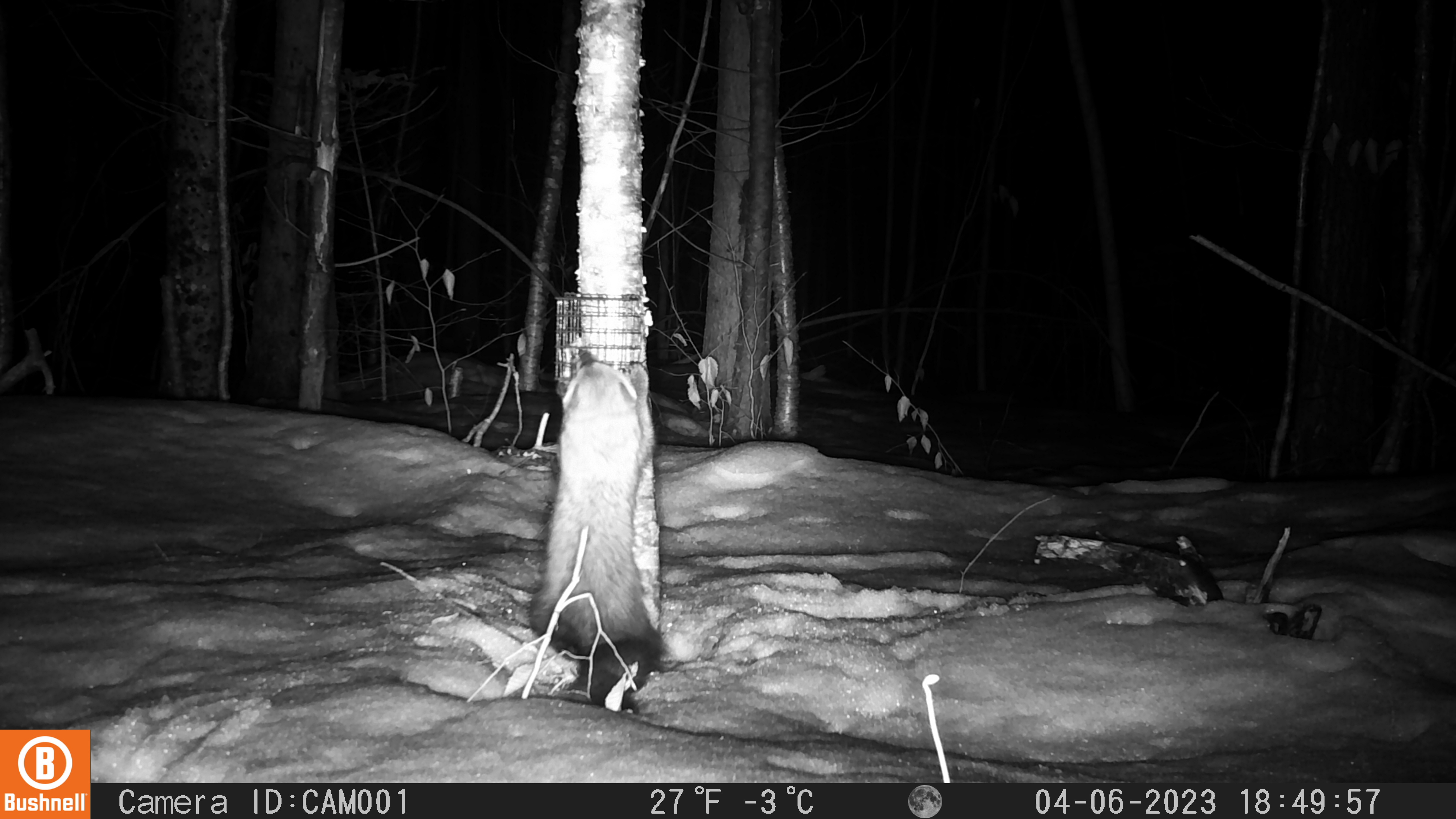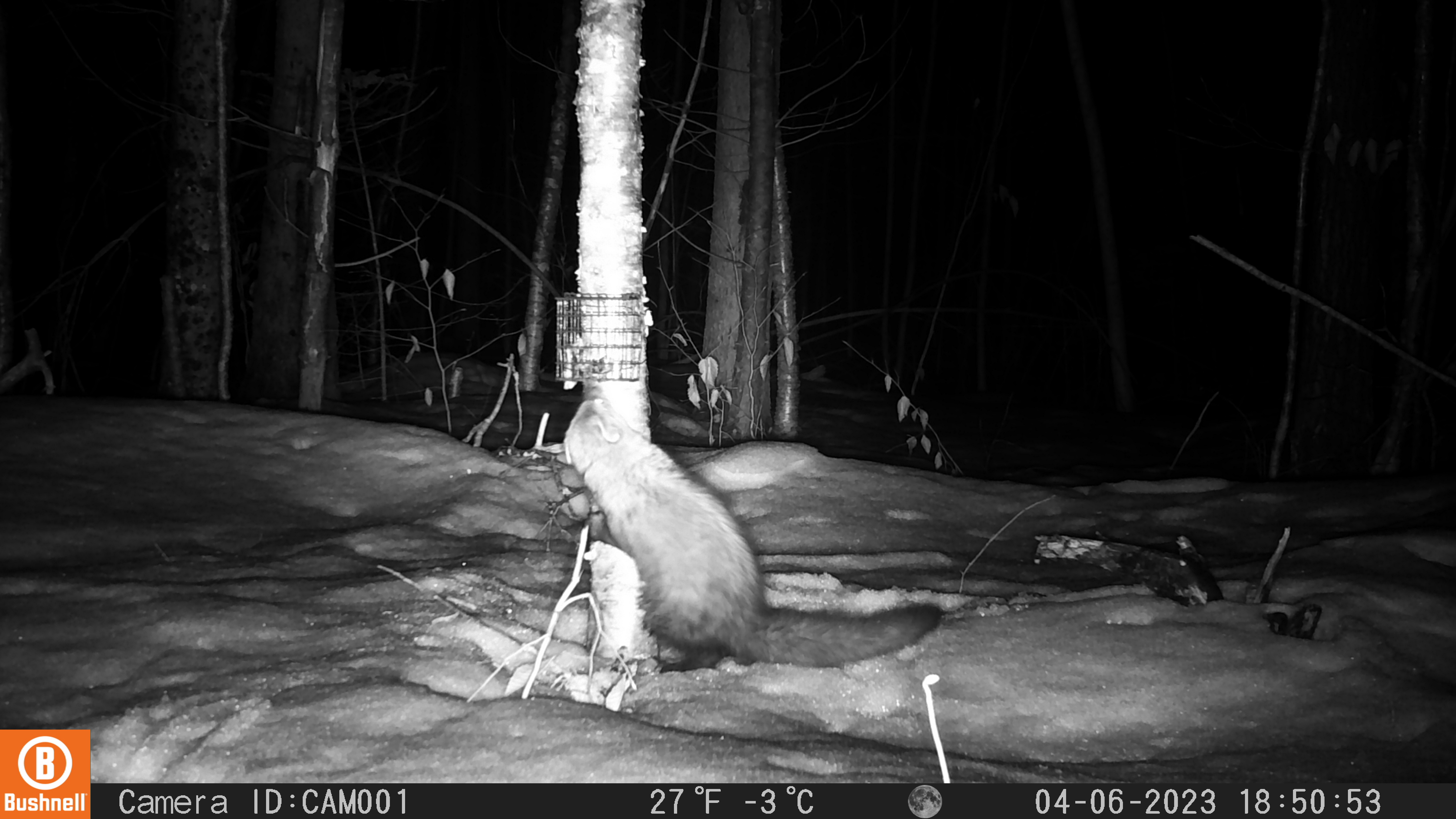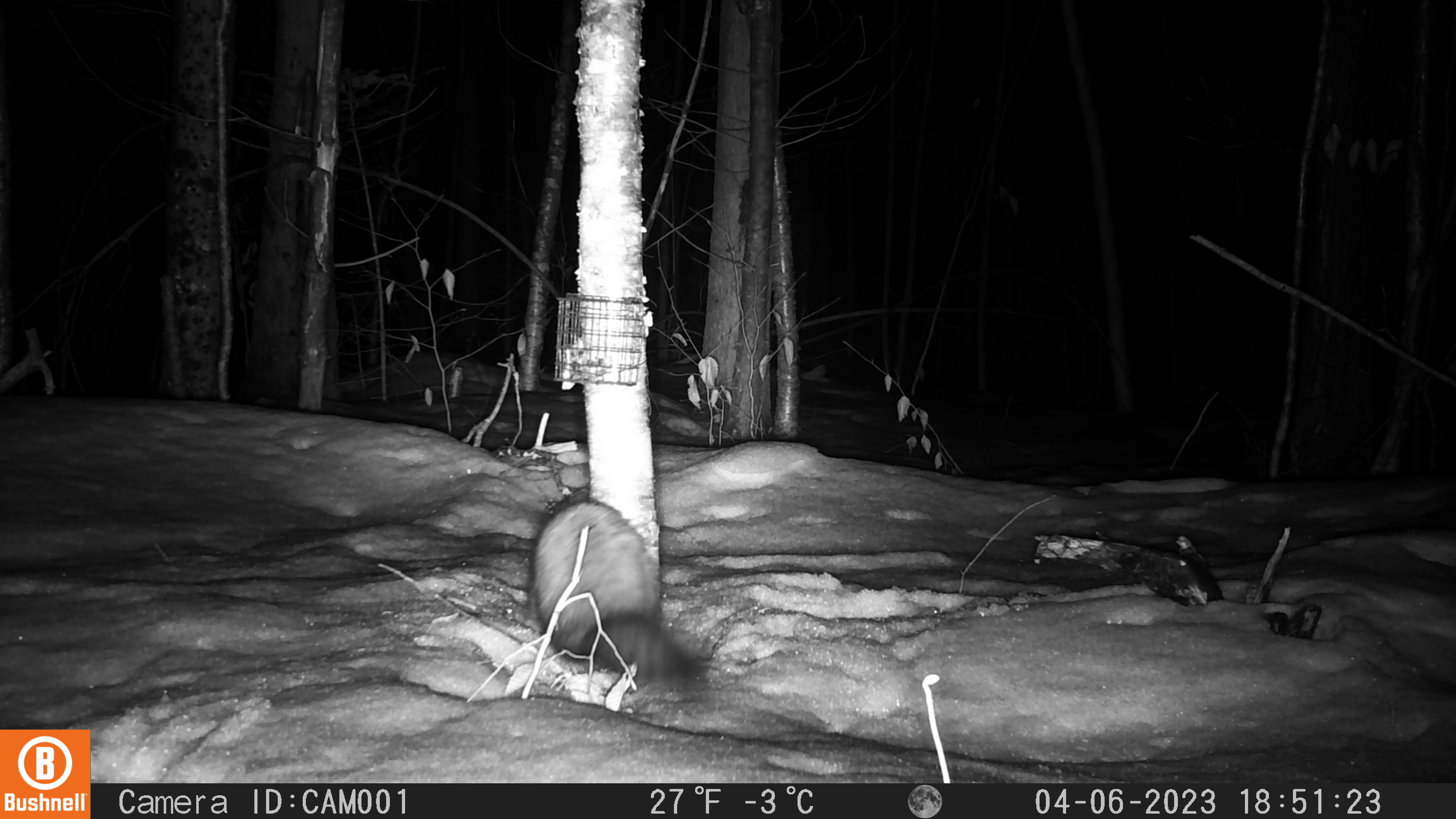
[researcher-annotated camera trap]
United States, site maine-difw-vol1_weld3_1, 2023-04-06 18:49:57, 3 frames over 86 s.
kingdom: Animalia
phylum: Chordata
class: Mammalia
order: Carnivora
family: Mustelidae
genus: Pekania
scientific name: Pekania pennanti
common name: fisher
Fisher (Pekania pennanti).